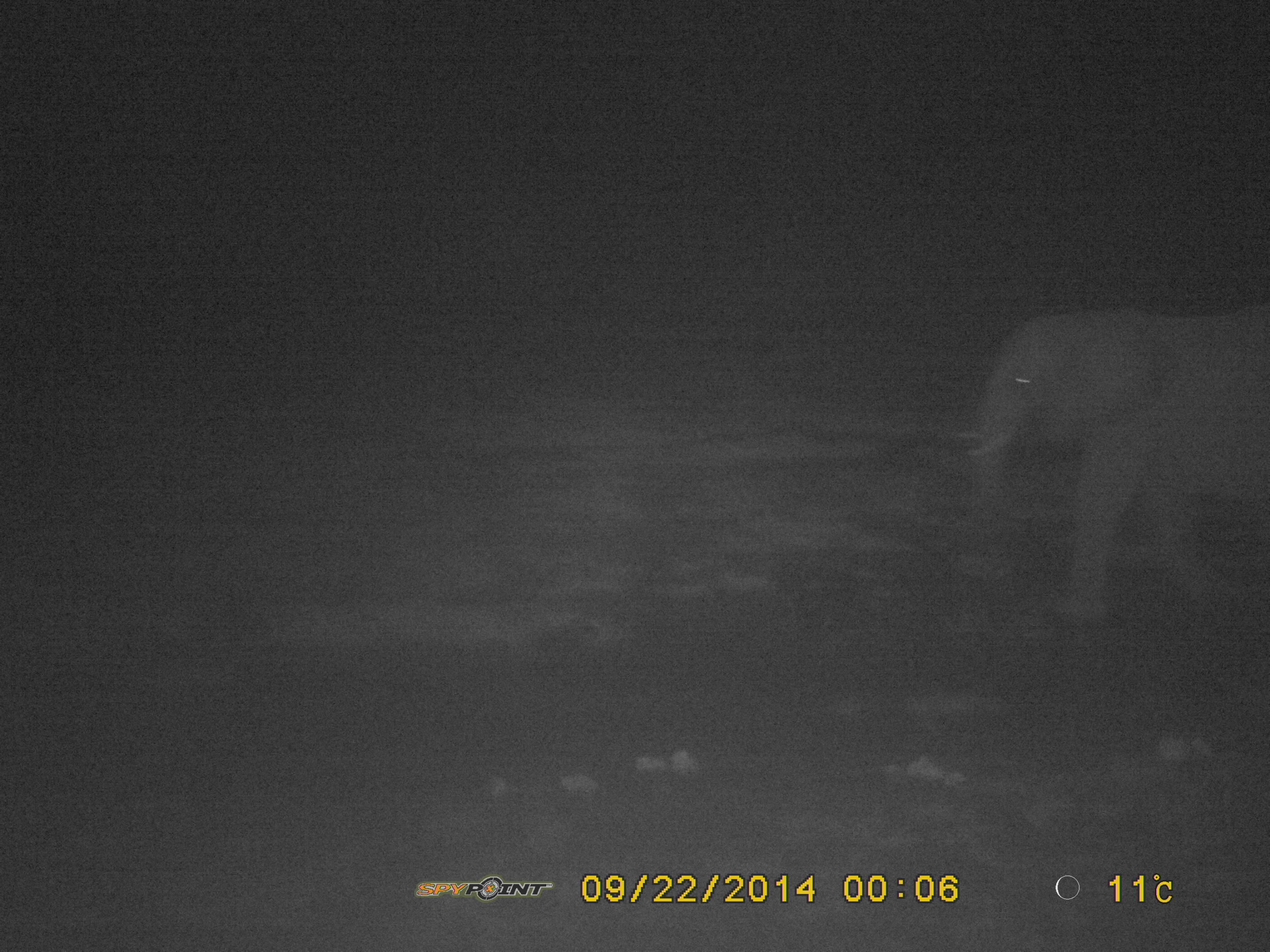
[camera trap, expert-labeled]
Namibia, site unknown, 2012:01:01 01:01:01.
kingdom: Animalia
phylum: Chordata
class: Mammalia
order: Proboscidea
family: Elephantidae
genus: Loxodonta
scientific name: Loxodonta africana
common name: african elephant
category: loxodanta africana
Loxodanta africana (african elephant) (Loxodonta africana).